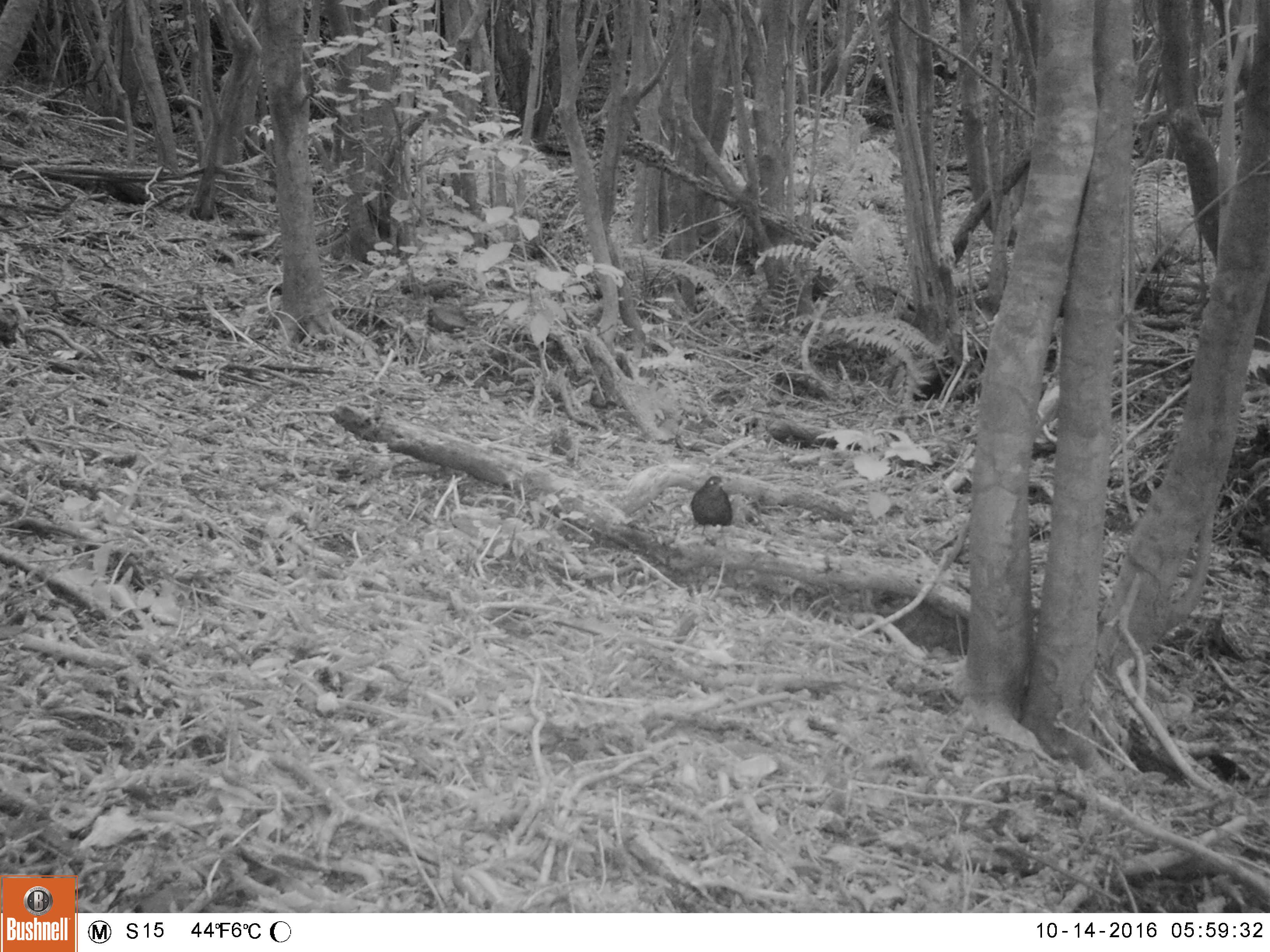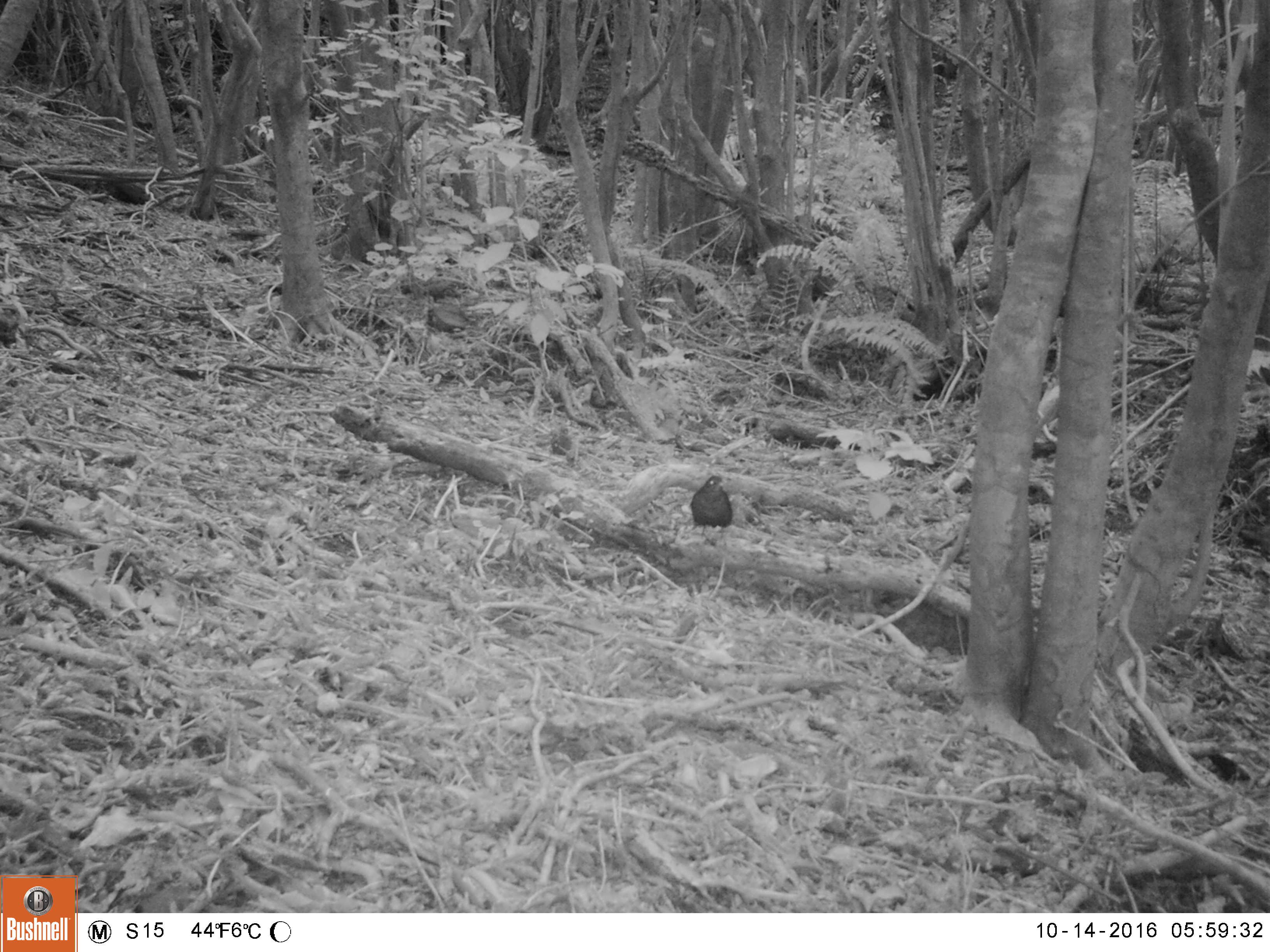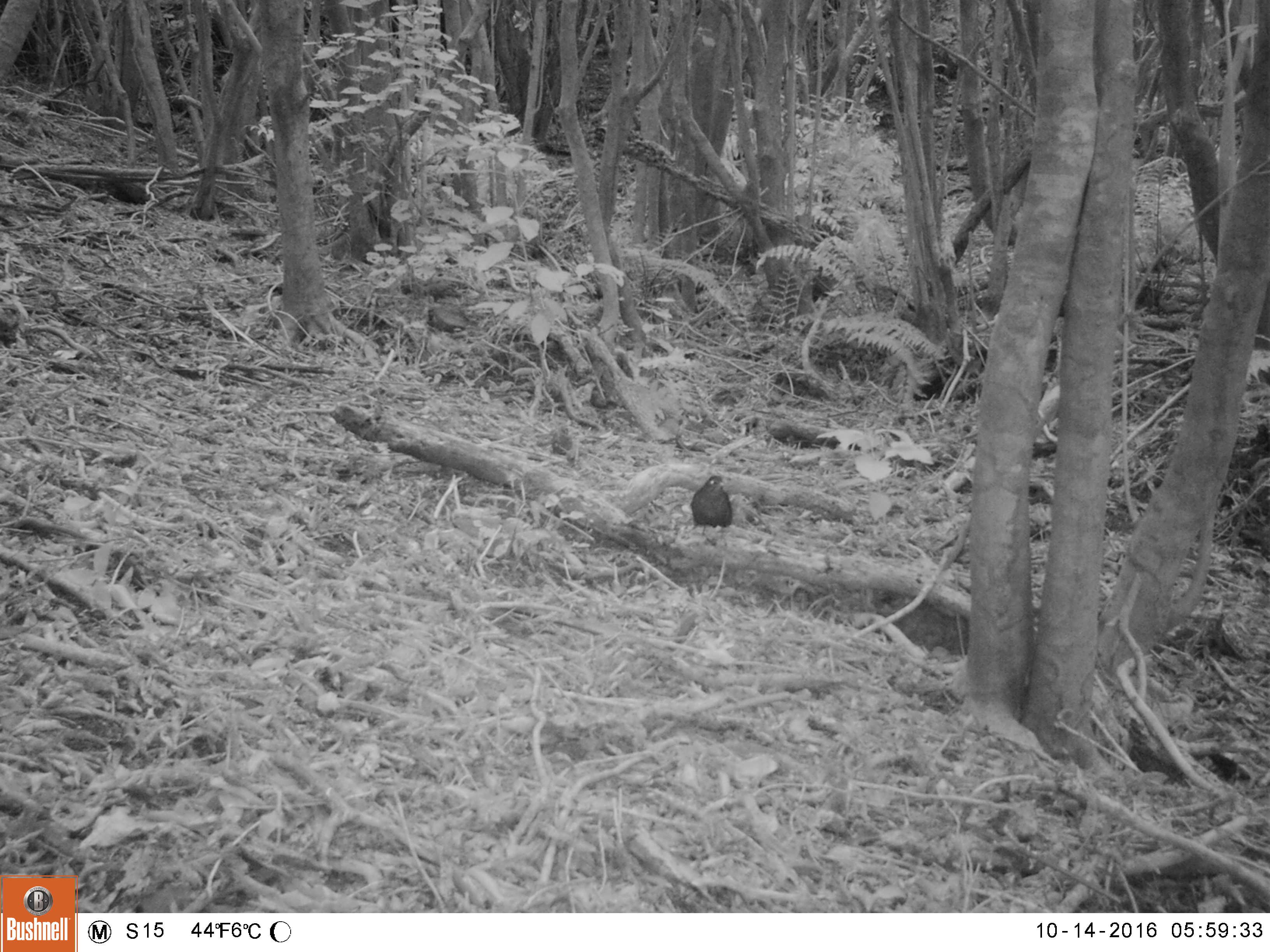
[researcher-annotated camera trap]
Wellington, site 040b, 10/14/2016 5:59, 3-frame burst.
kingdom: Animalia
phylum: Chordata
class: Aves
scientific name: Aves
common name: bird